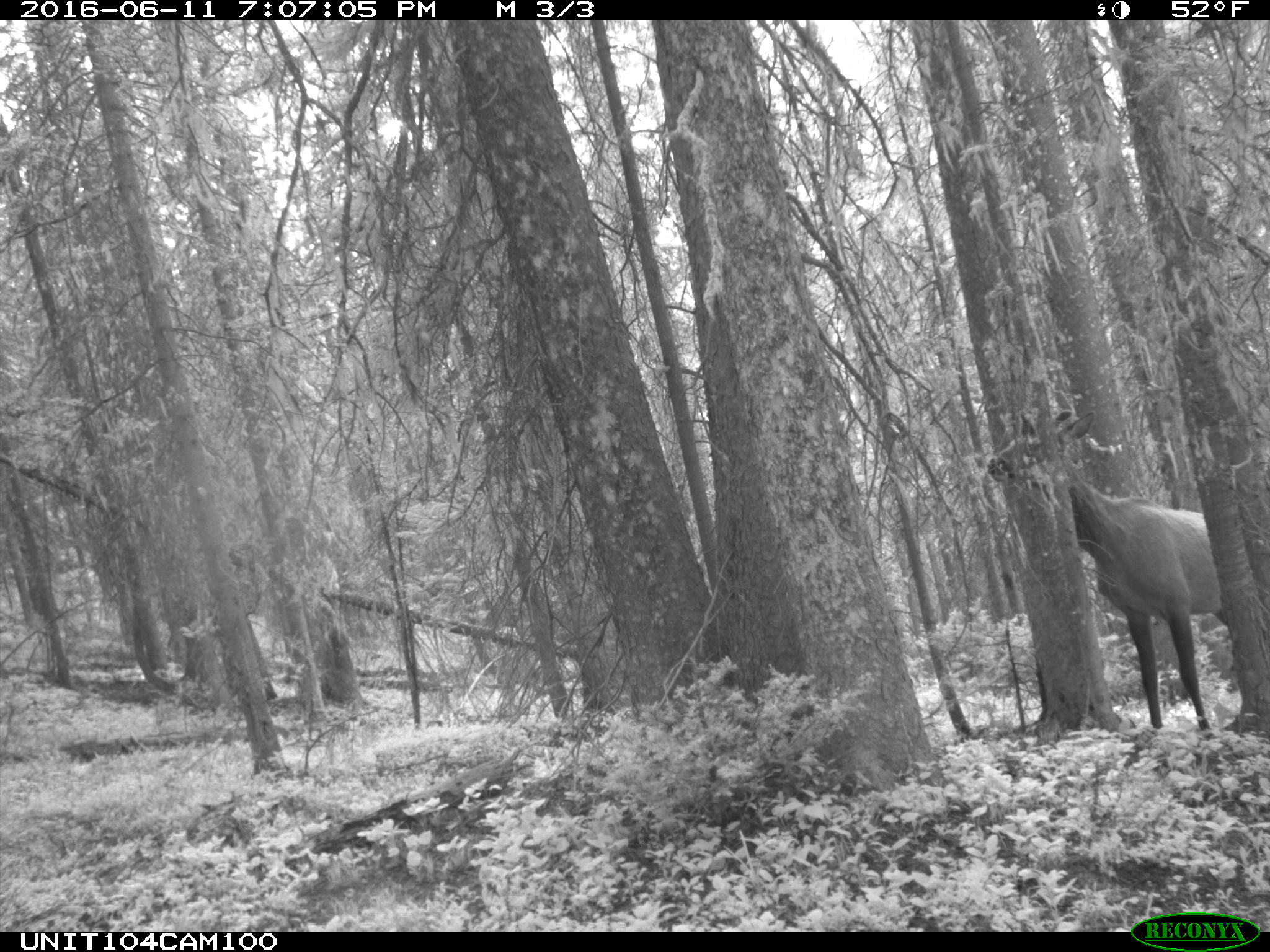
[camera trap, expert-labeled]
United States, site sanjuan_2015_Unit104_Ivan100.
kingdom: Animalia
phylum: Chordata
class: Mammalia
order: Artiodactyla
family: Cervidae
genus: Cervus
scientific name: Cervus elaphus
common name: red deer